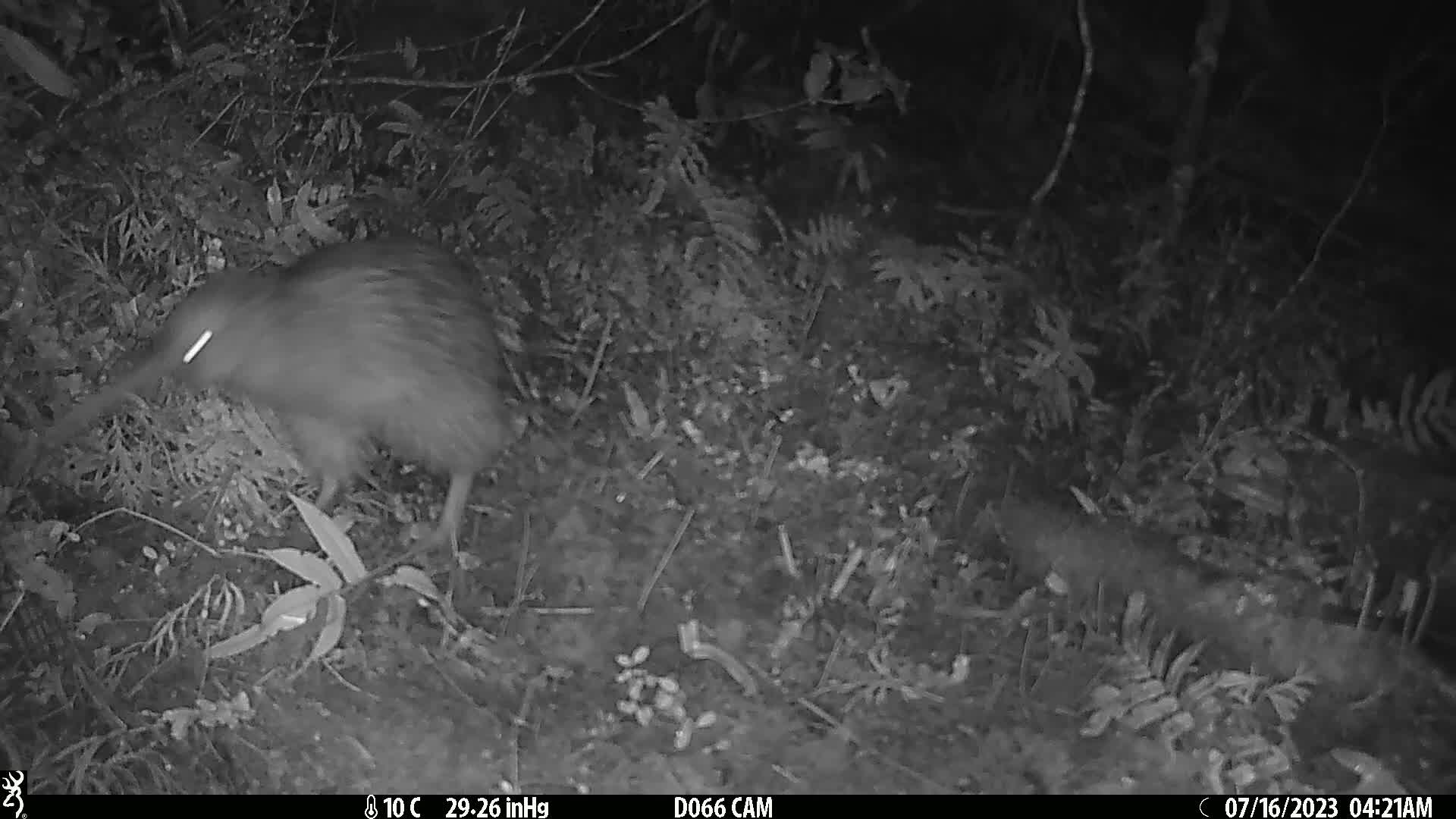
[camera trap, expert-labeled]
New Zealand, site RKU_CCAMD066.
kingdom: Animalia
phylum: Chordata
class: Aves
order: Apterygiformes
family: Apterygidae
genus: Apteryx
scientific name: Apteryx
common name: kiwi